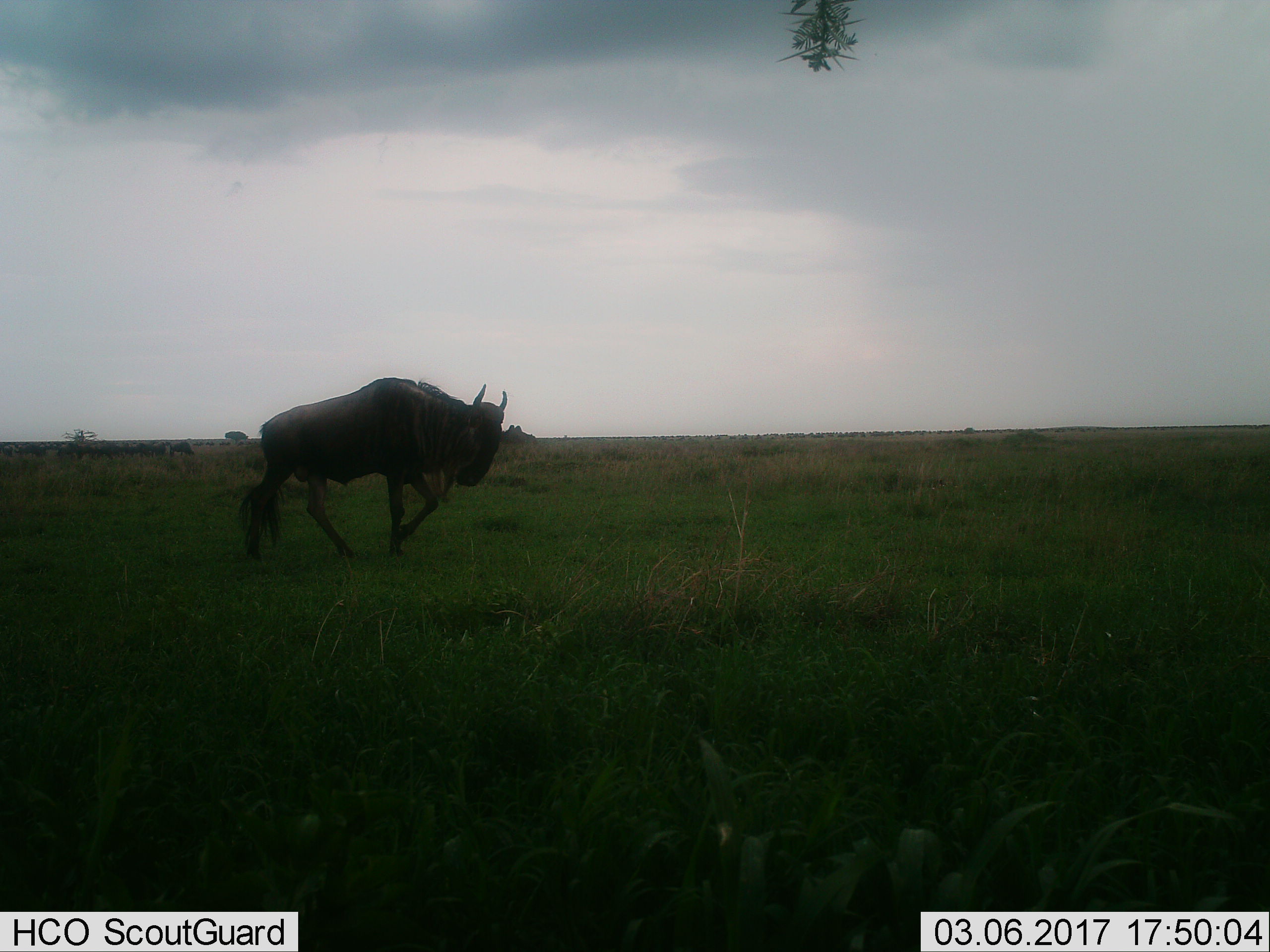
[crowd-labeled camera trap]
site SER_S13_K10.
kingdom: Animalia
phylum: Chordata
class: Mammalia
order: Artiodactyla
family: Bovidae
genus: Connochaetes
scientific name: Connochaetes taurinus taurinus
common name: blue wildebeest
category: wildebeestblue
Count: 1.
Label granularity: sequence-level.